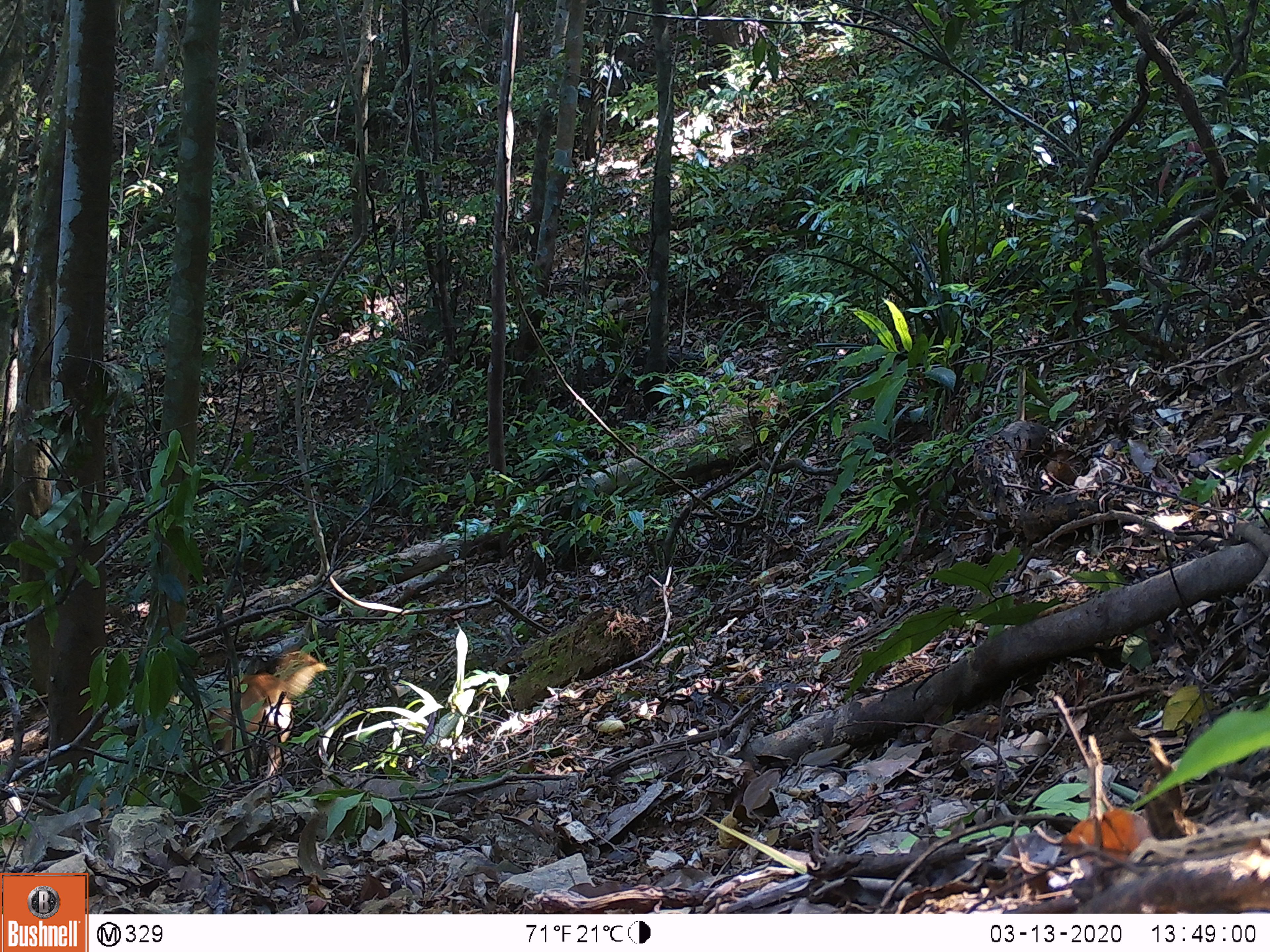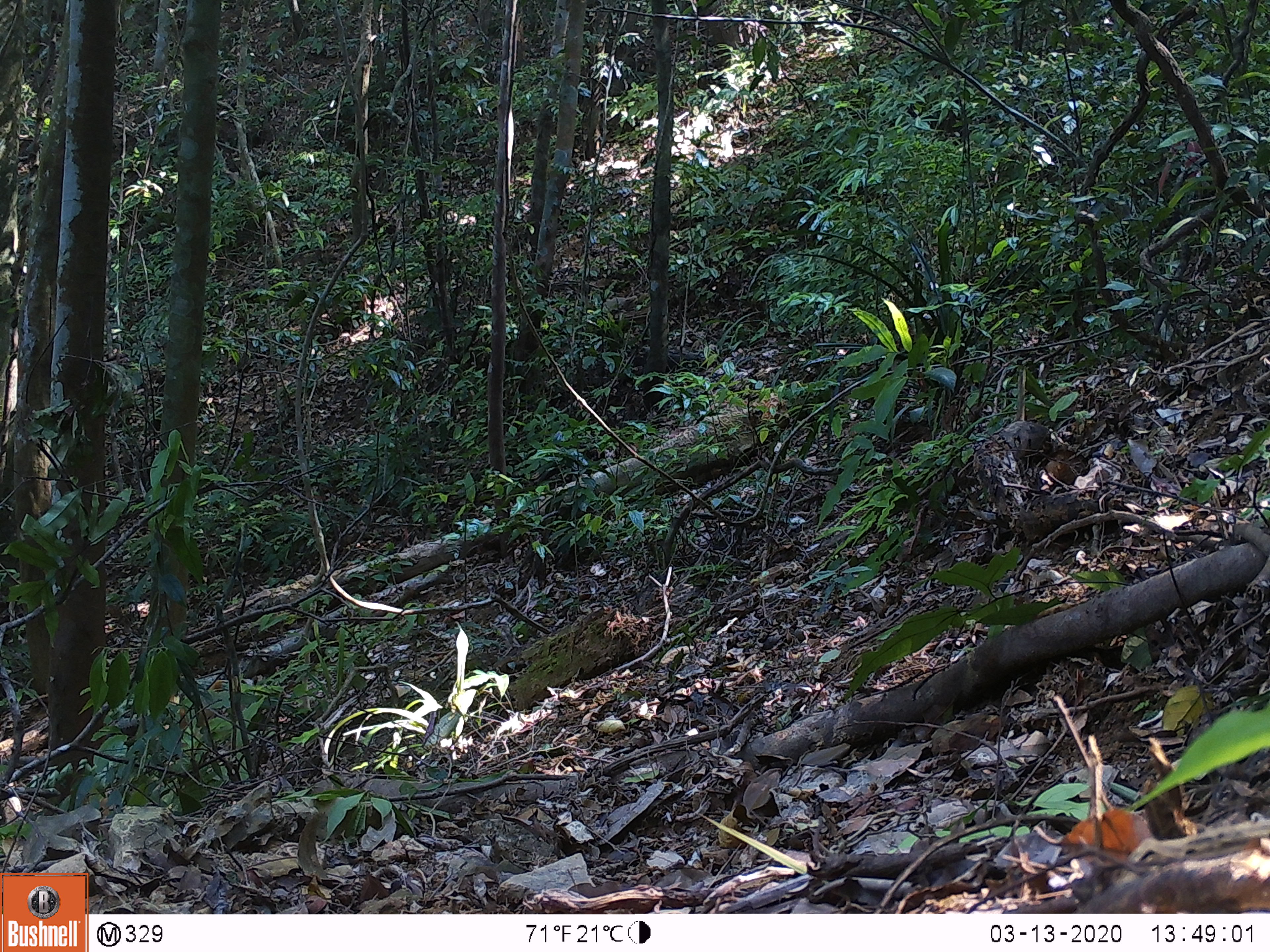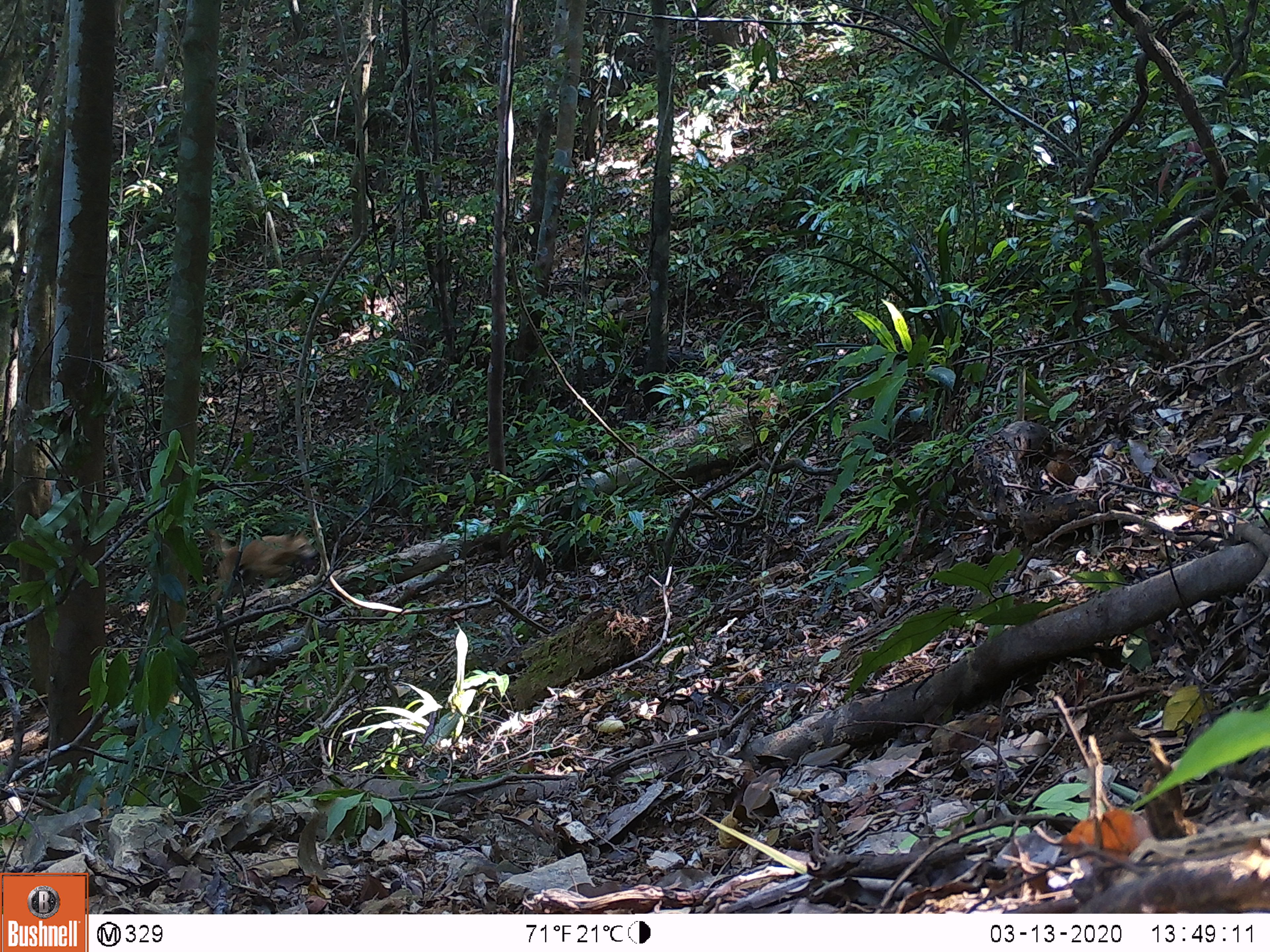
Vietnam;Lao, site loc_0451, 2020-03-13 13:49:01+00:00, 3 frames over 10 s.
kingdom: Animalia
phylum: Chordata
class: Mammalia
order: Carnivora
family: Canidae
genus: Canis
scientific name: Canis familiaris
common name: domestic dog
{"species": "domestic dog (Canis familiaris)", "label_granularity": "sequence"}